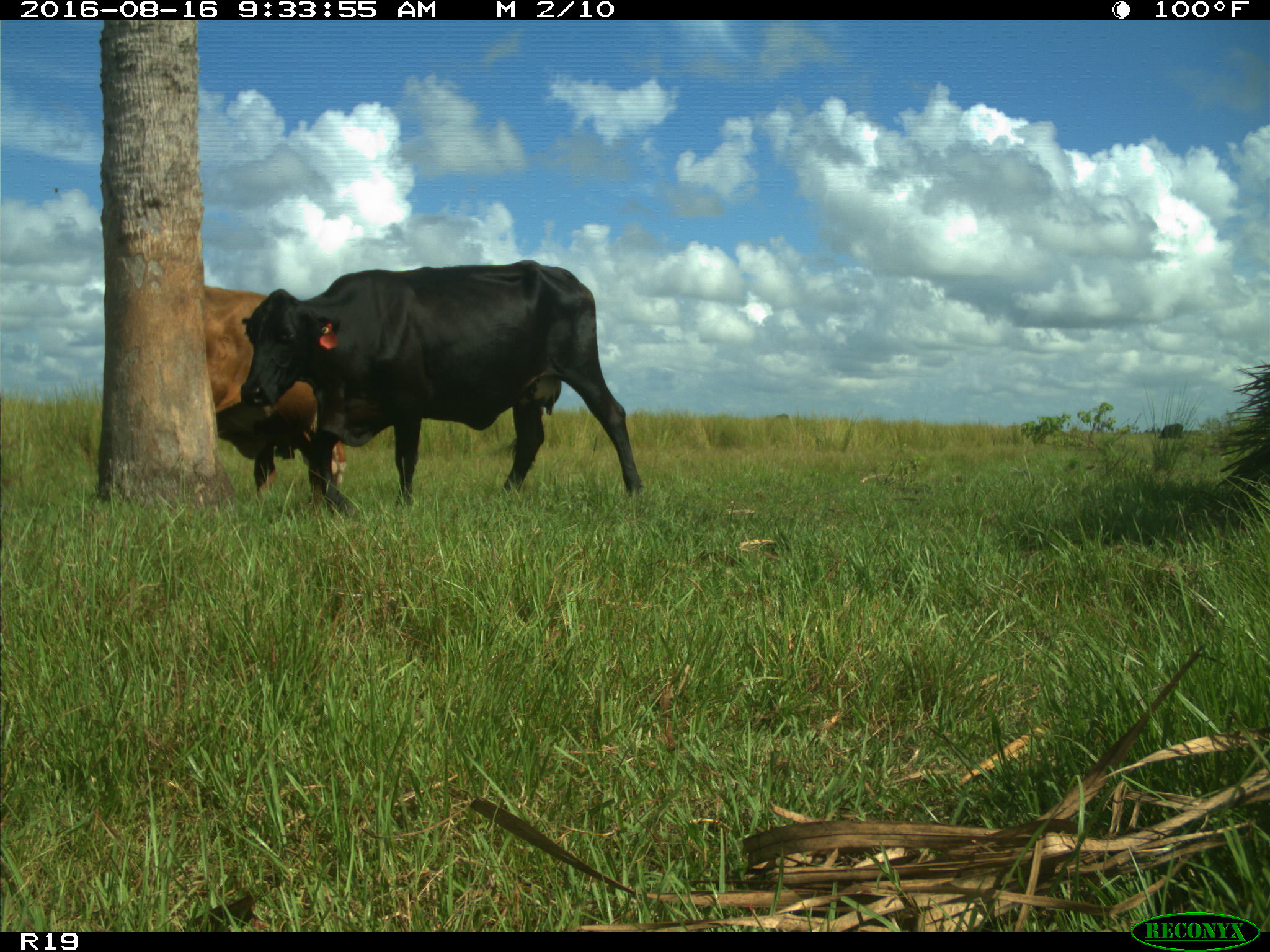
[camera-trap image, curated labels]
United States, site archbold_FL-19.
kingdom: Animalia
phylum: Chordata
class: Mammalia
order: Artiodactyla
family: Bovidae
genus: Bos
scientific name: Bos taurus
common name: domestic cow